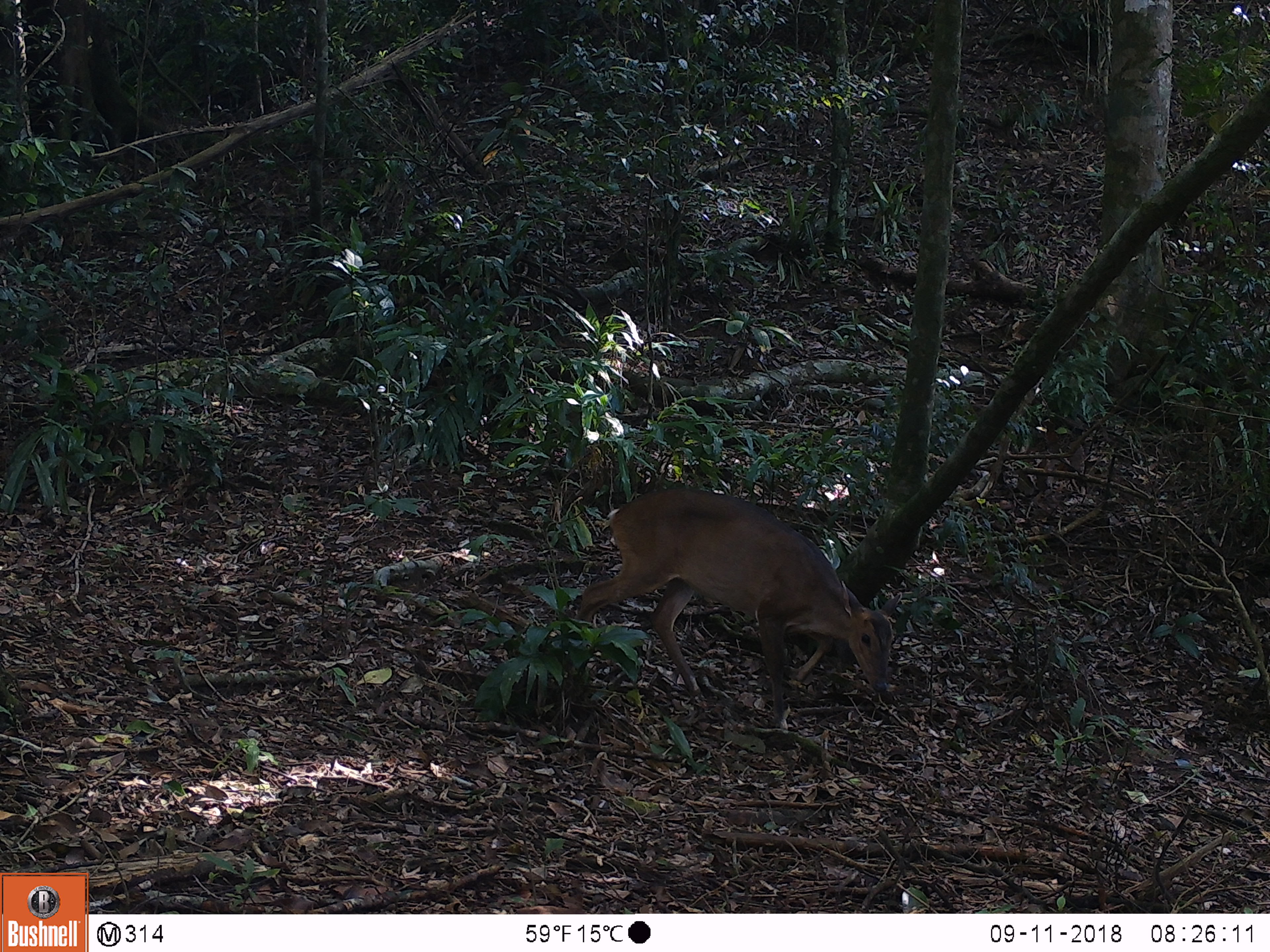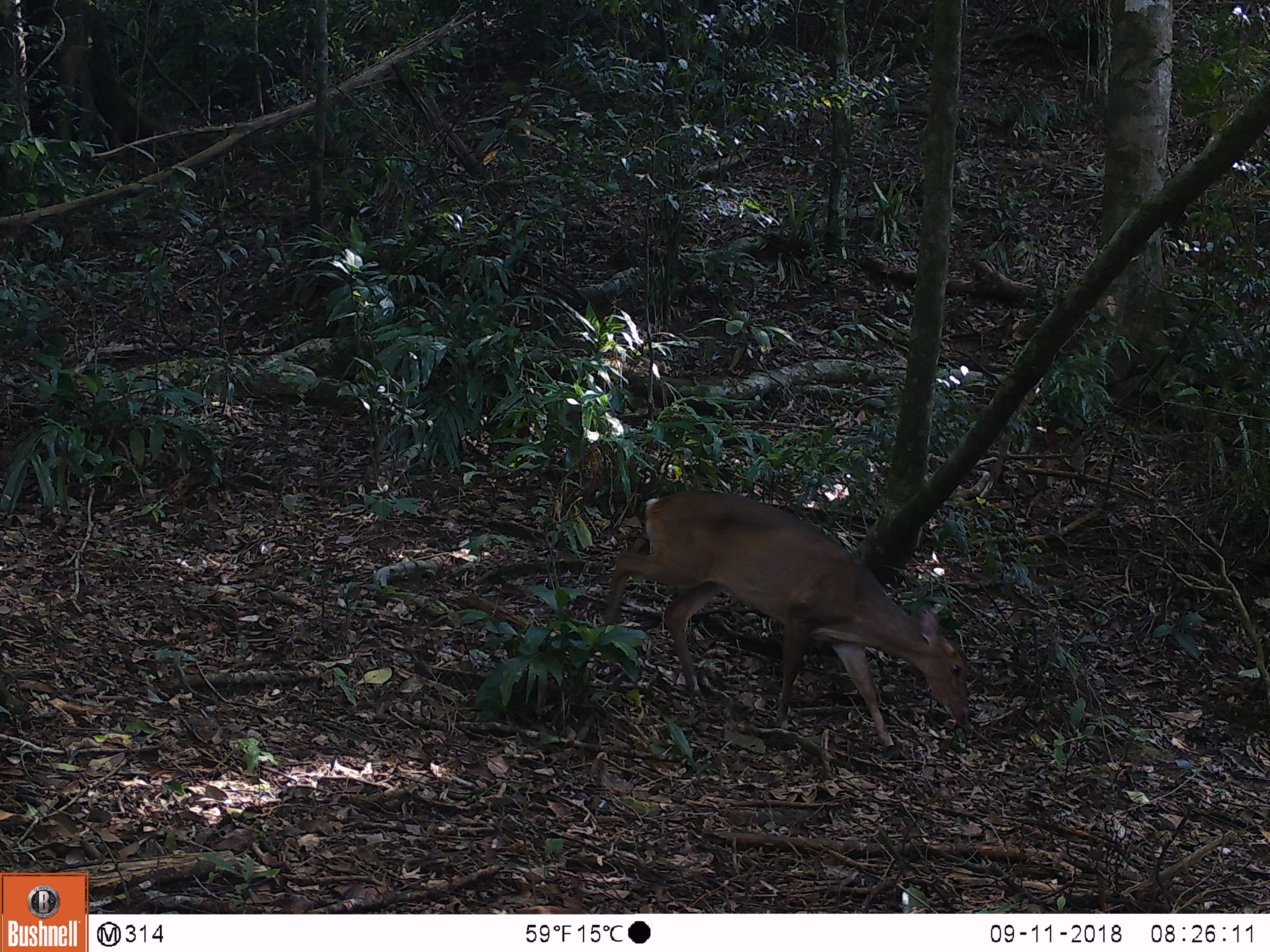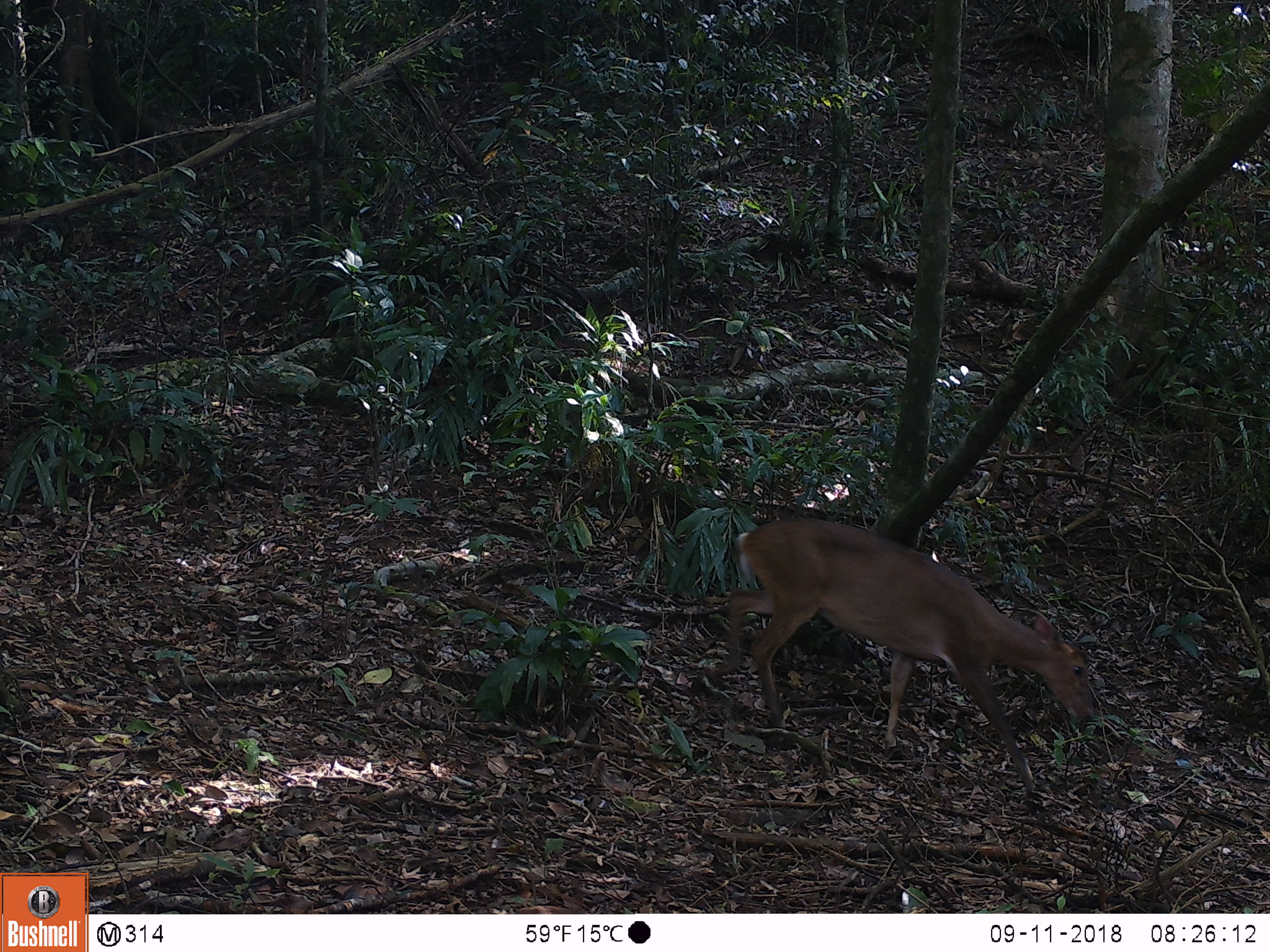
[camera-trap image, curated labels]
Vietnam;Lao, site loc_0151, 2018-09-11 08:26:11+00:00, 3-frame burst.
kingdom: Animalia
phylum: Chordata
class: Mammalia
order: Artiodactyla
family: Cervidae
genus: Muntiacus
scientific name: Muntiacus vuquangensis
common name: large-antlered muntjac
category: large antlered muntjac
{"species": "large antlered muntjac (large-antlered muntjac) (Muntiacus vuquangensis)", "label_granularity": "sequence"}